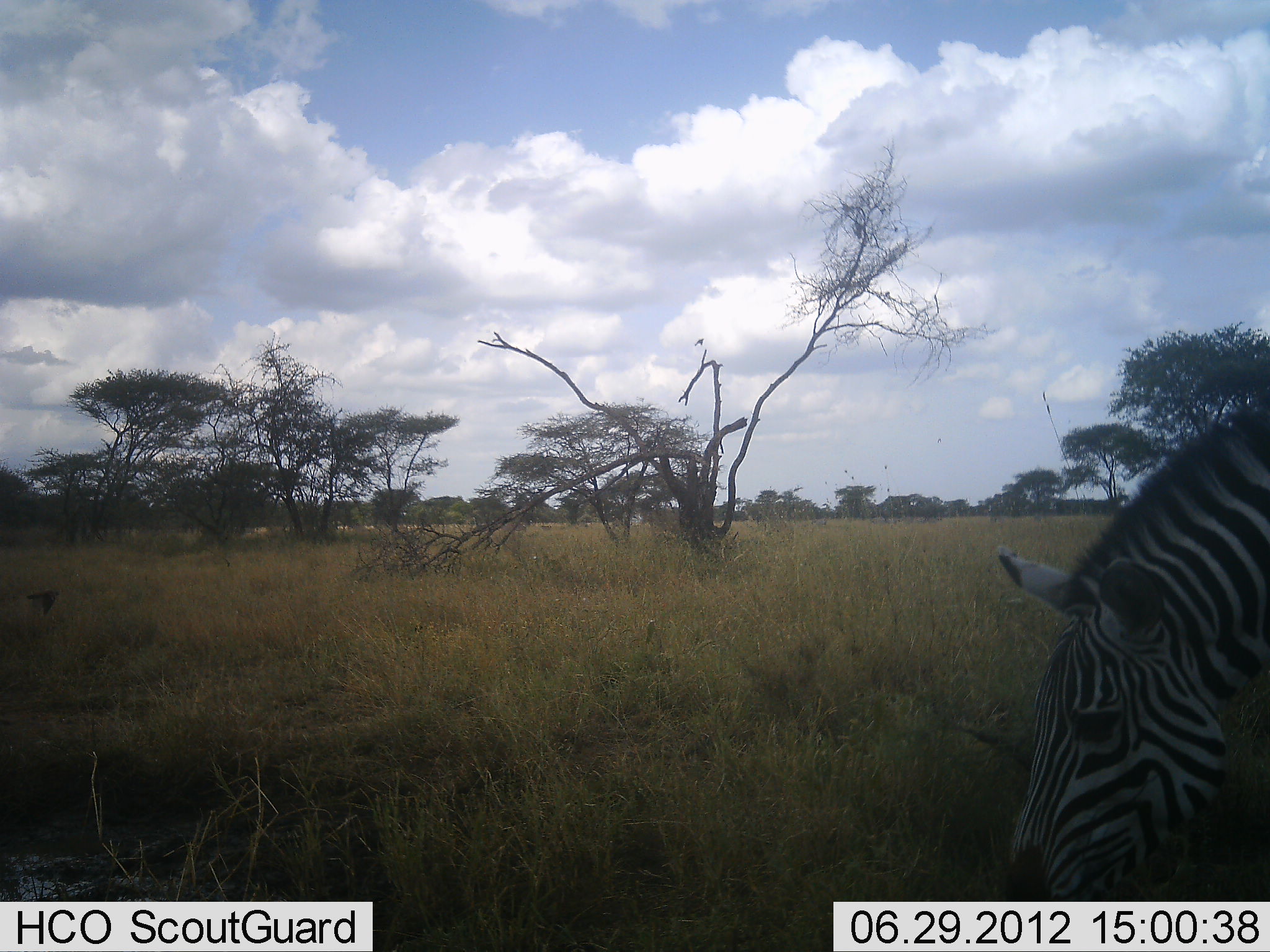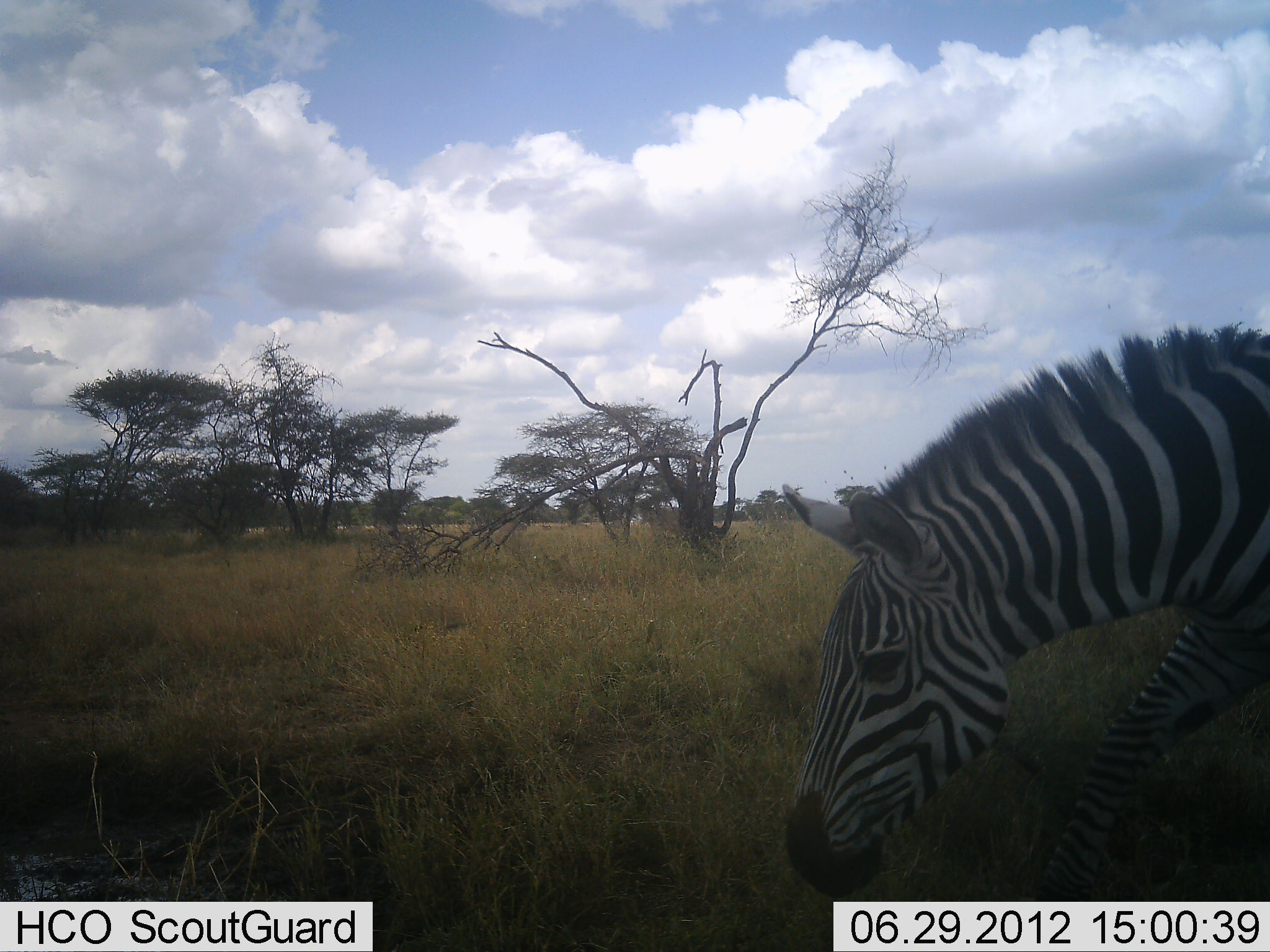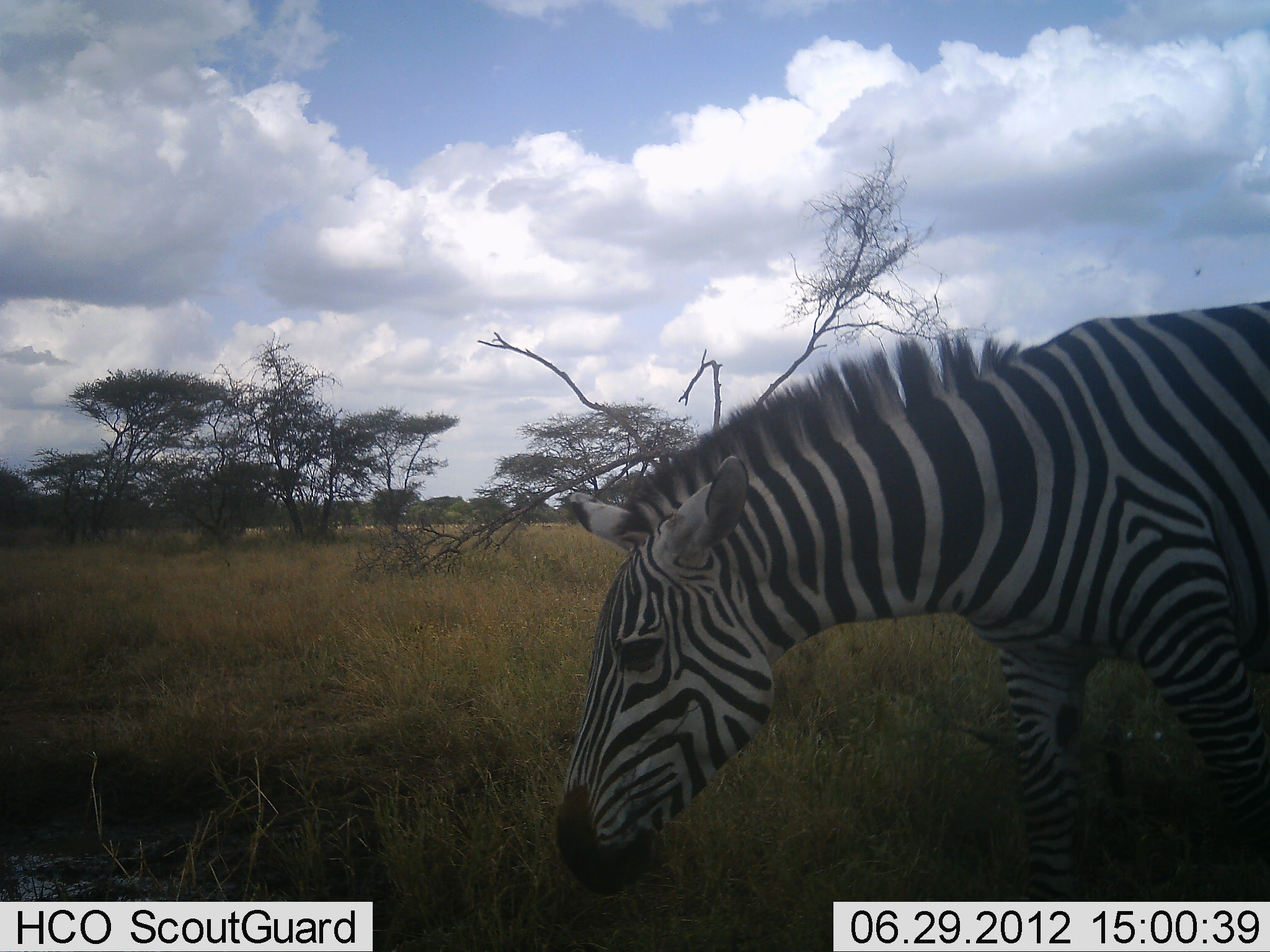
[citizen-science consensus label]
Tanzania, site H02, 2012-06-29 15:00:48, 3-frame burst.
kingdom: Animalia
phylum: Chordata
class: Mammalia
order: Perissodactyla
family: Equidae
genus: Equus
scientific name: Equus quagga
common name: plains zebra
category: zebra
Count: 1.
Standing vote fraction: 8%.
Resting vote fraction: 0%.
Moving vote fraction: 83%.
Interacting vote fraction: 0%.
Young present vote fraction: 0%.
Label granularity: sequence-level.